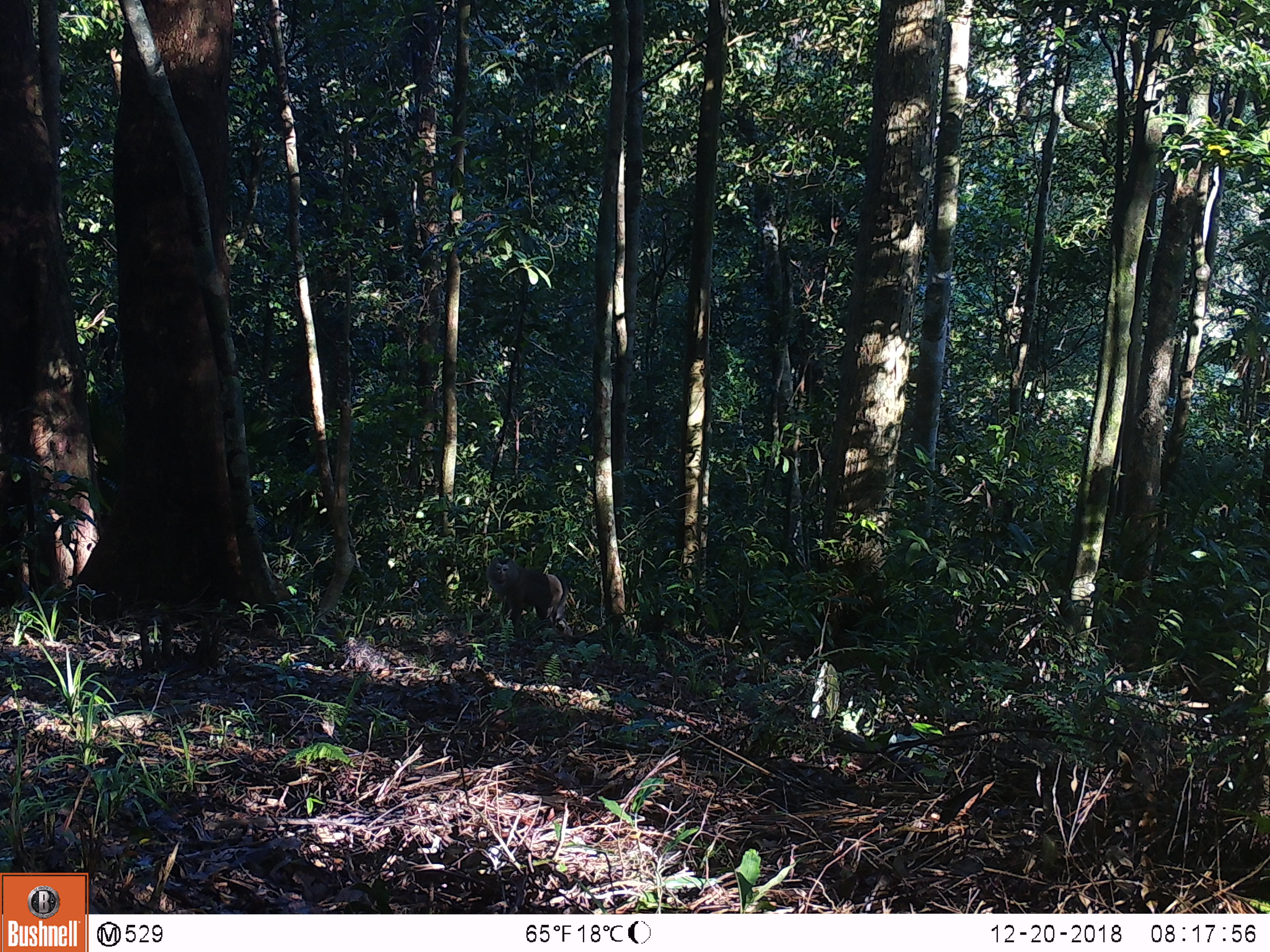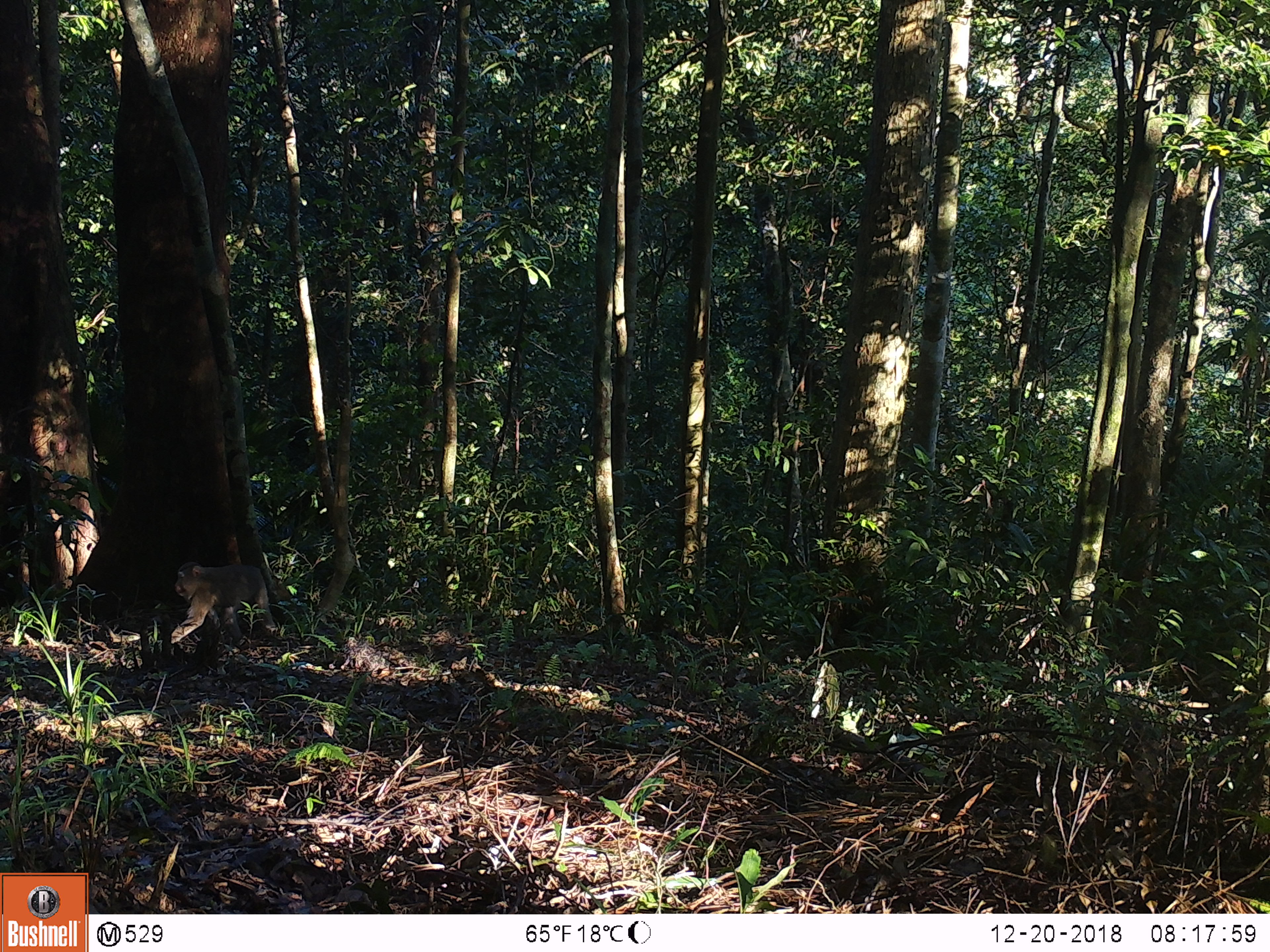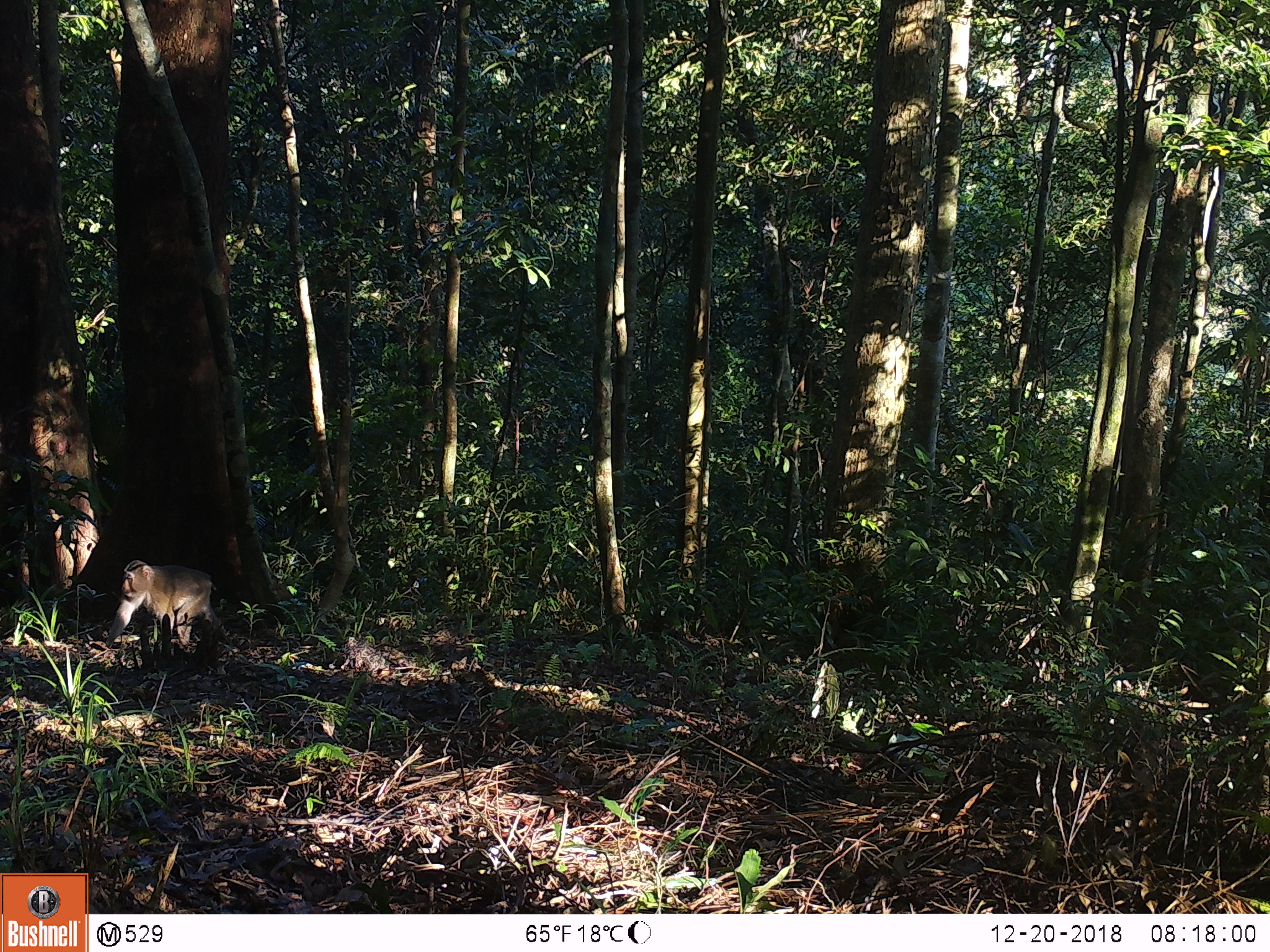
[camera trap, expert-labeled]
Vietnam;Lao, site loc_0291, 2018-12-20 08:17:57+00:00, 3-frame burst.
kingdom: Animalia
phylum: Chordata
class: Mammalia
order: Primates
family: Cercopithecidae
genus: Macaca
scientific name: Macaca nemestrina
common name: pig-tailed macaque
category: pig tailed macaque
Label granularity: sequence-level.